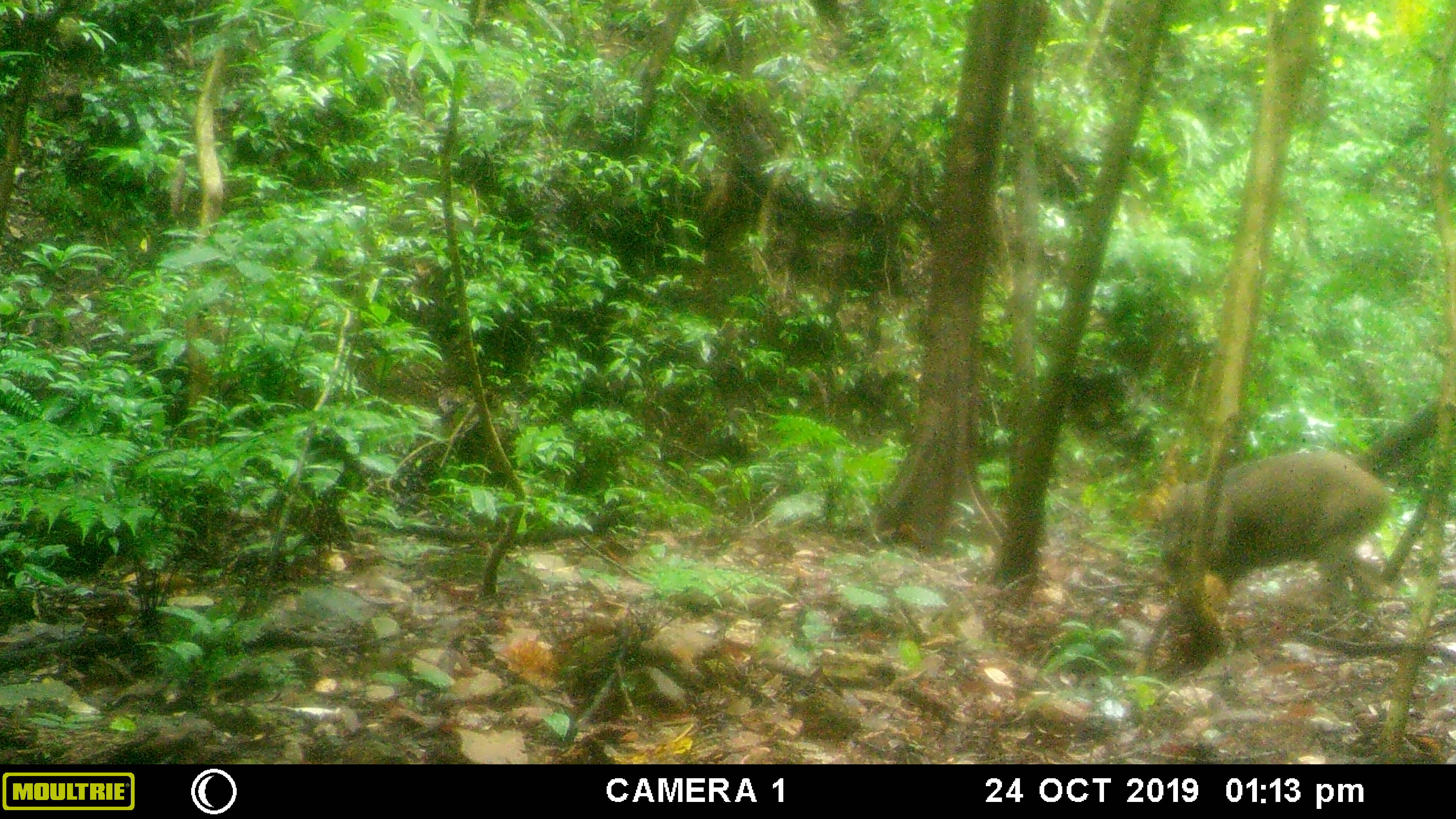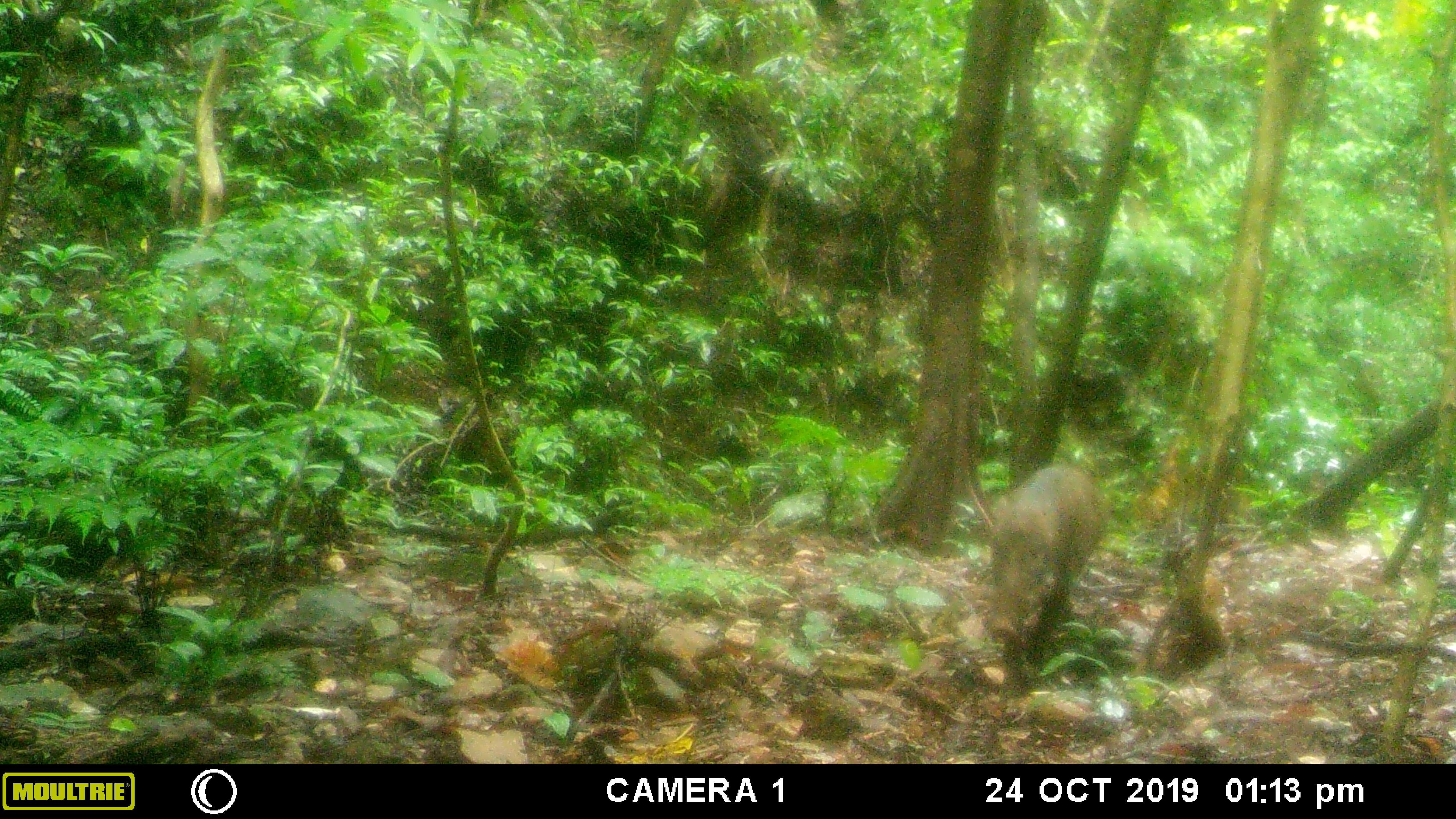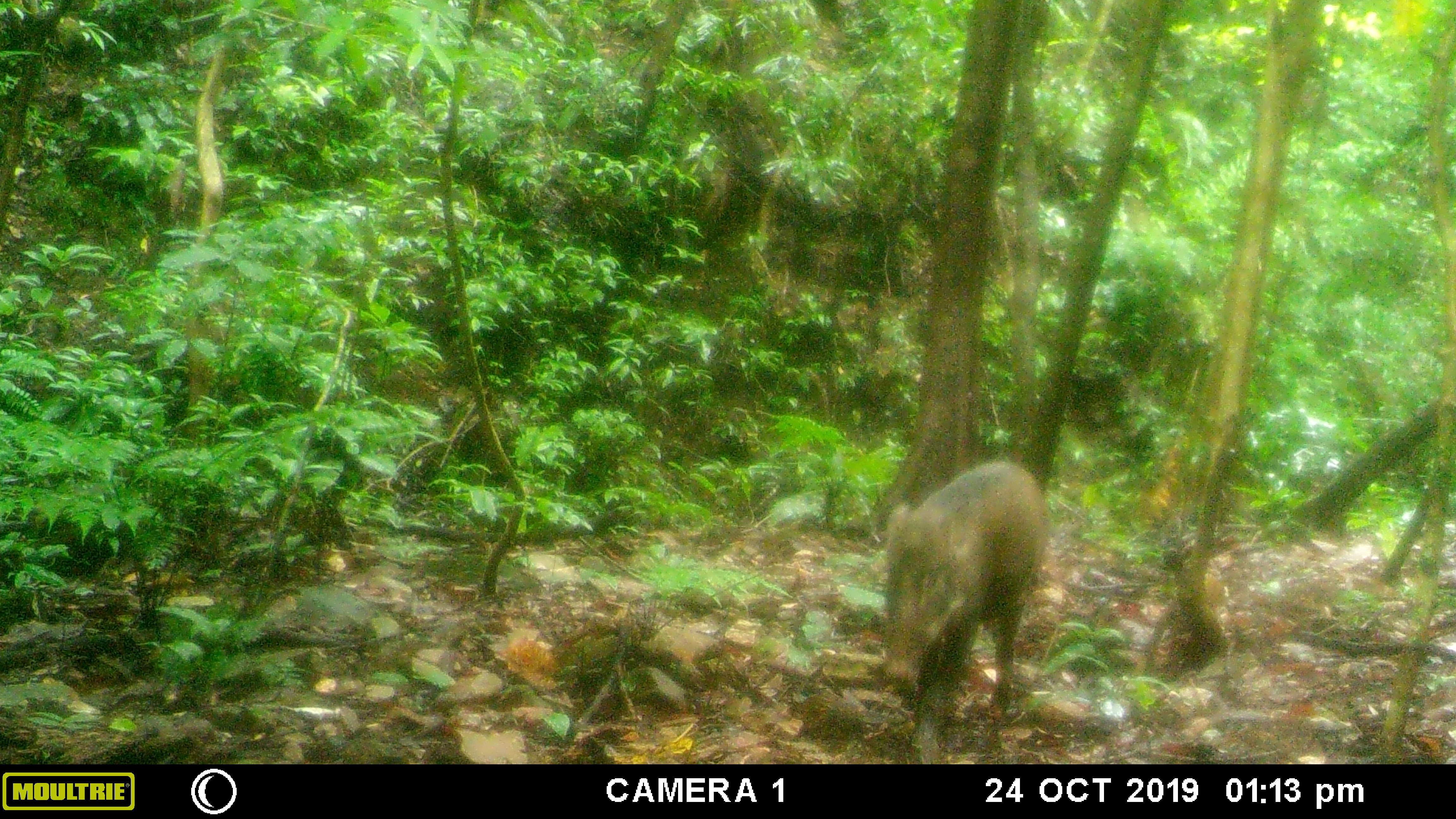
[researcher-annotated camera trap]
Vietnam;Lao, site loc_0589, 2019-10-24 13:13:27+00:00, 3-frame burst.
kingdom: Animalia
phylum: Chordata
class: Mammalia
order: Artiodactyla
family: Suidae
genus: Sus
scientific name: Sus scrofa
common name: eurasian wild pig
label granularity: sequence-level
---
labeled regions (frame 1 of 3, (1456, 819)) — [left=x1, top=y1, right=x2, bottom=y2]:
eurasian wild pig: [left=1149, top=444, right=1396, bottom=639]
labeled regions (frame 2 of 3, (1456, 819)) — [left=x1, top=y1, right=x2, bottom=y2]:
eurasian wild pig: [left=977, top=464, right=1114, bottom=661]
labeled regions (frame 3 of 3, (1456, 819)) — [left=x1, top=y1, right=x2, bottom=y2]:
eurasian wild pig: [left=876, top=459, right=1053, bottom=757]